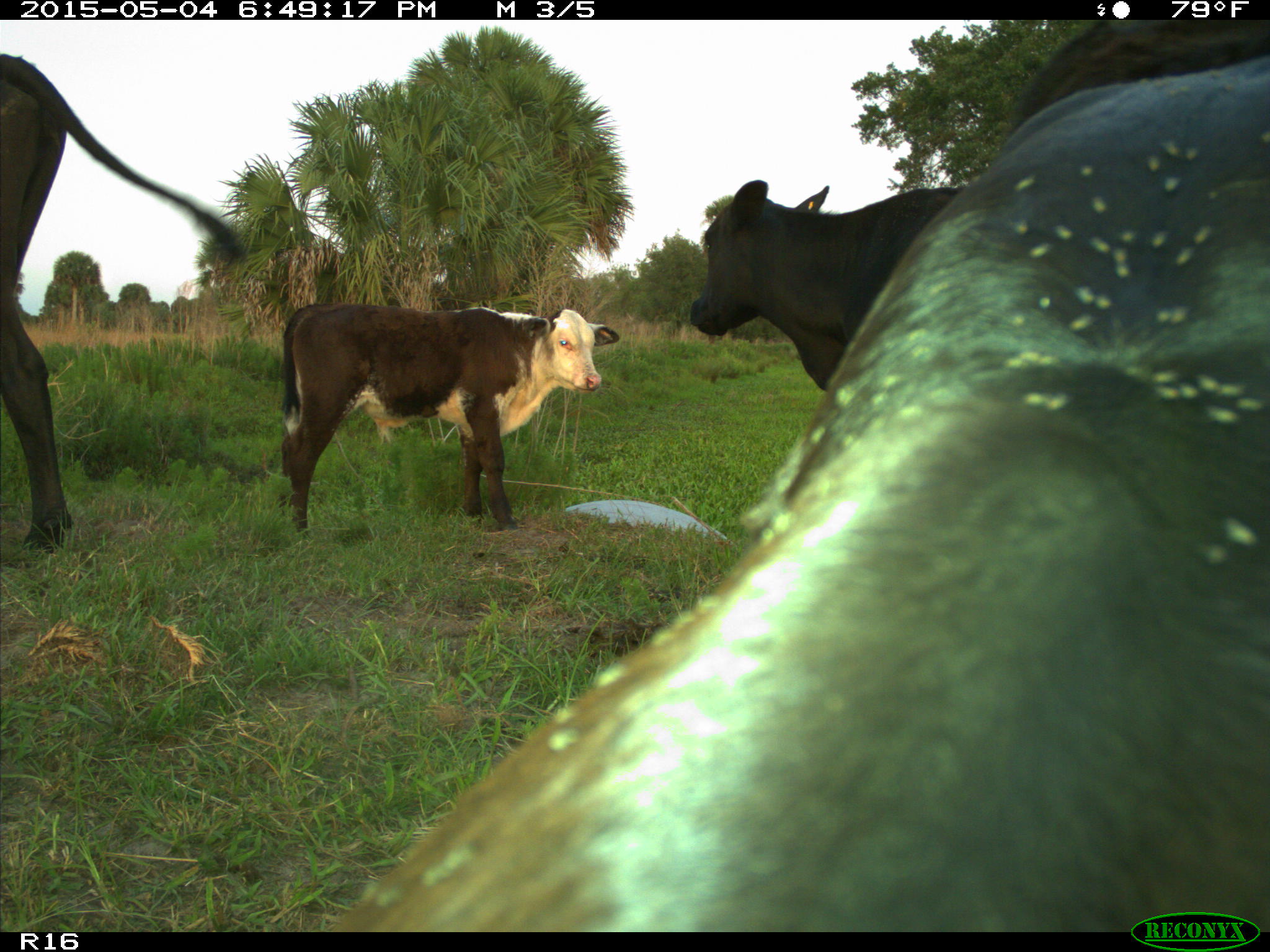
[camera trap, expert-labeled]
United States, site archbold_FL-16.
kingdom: Animalia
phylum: Chordata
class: Mammalia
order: Artiodactyla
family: Bovidae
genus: Bos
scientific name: Bos taurus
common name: domestic cow